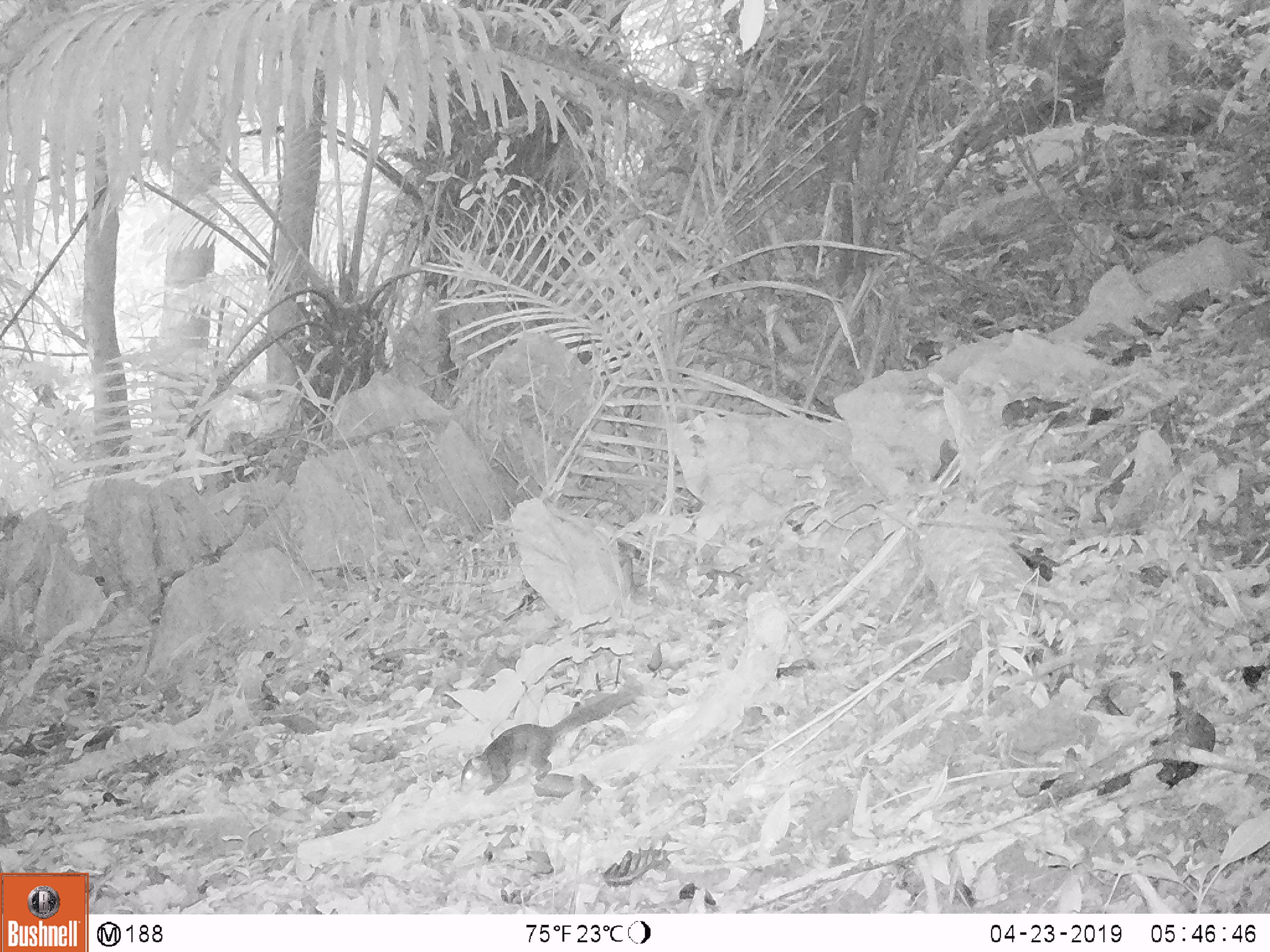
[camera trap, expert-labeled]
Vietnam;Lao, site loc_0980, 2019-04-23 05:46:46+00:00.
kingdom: Animalia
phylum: Chordata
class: Mammalia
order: Rodentia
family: Sciuridae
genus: Dremomys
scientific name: Dremomys rufigenis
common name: red-cheeked squirrel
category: red cheeked squirrel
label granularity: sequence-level